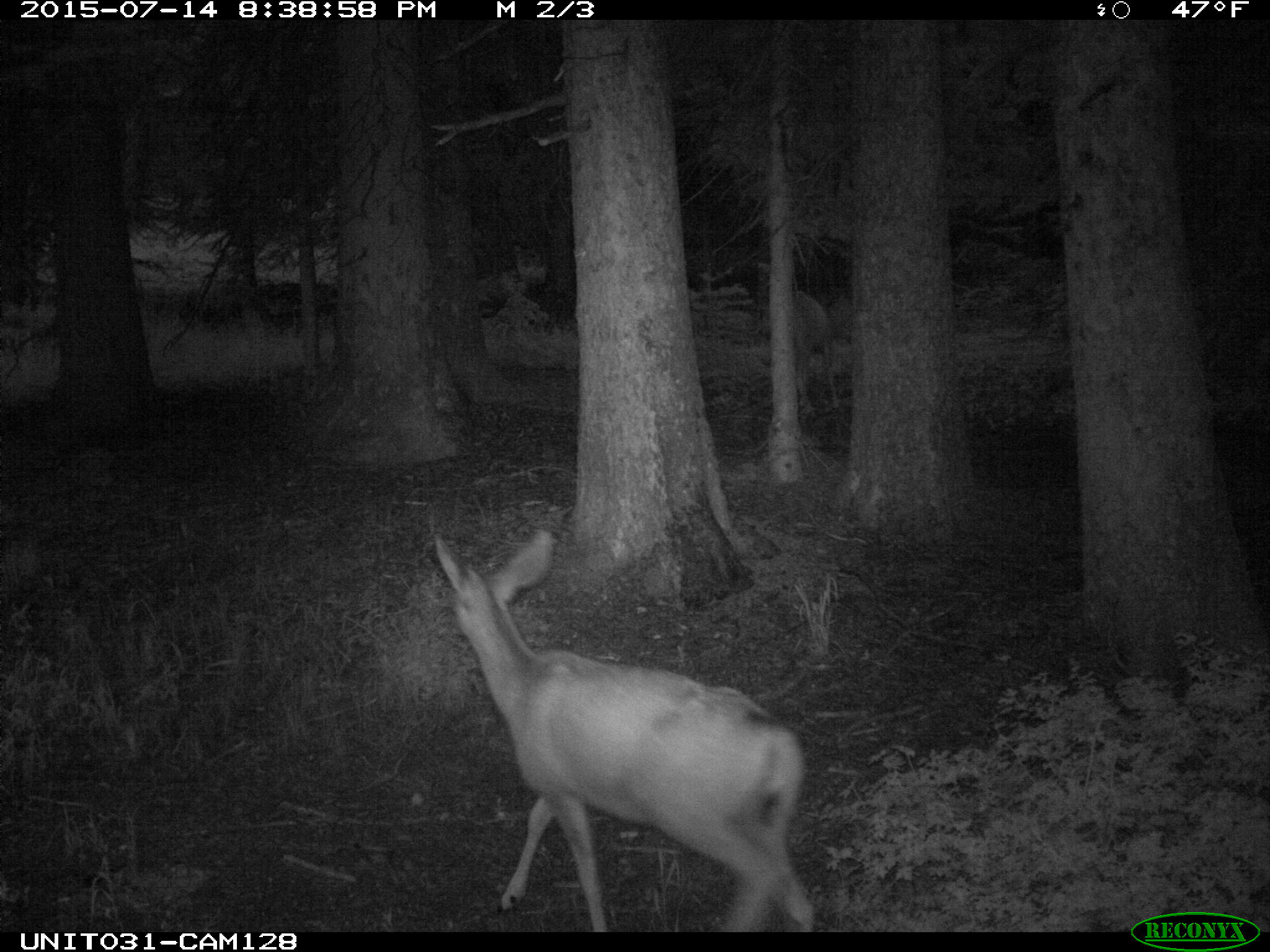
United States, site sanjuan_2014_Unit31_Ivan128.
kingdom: Animalia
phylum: Chordata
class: Mammalia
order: Artiodactyla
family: Cervidae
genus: Odocoileus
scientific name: Odocoileus hemionus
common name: mule deer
Odocoileus hemionus (mule deer).